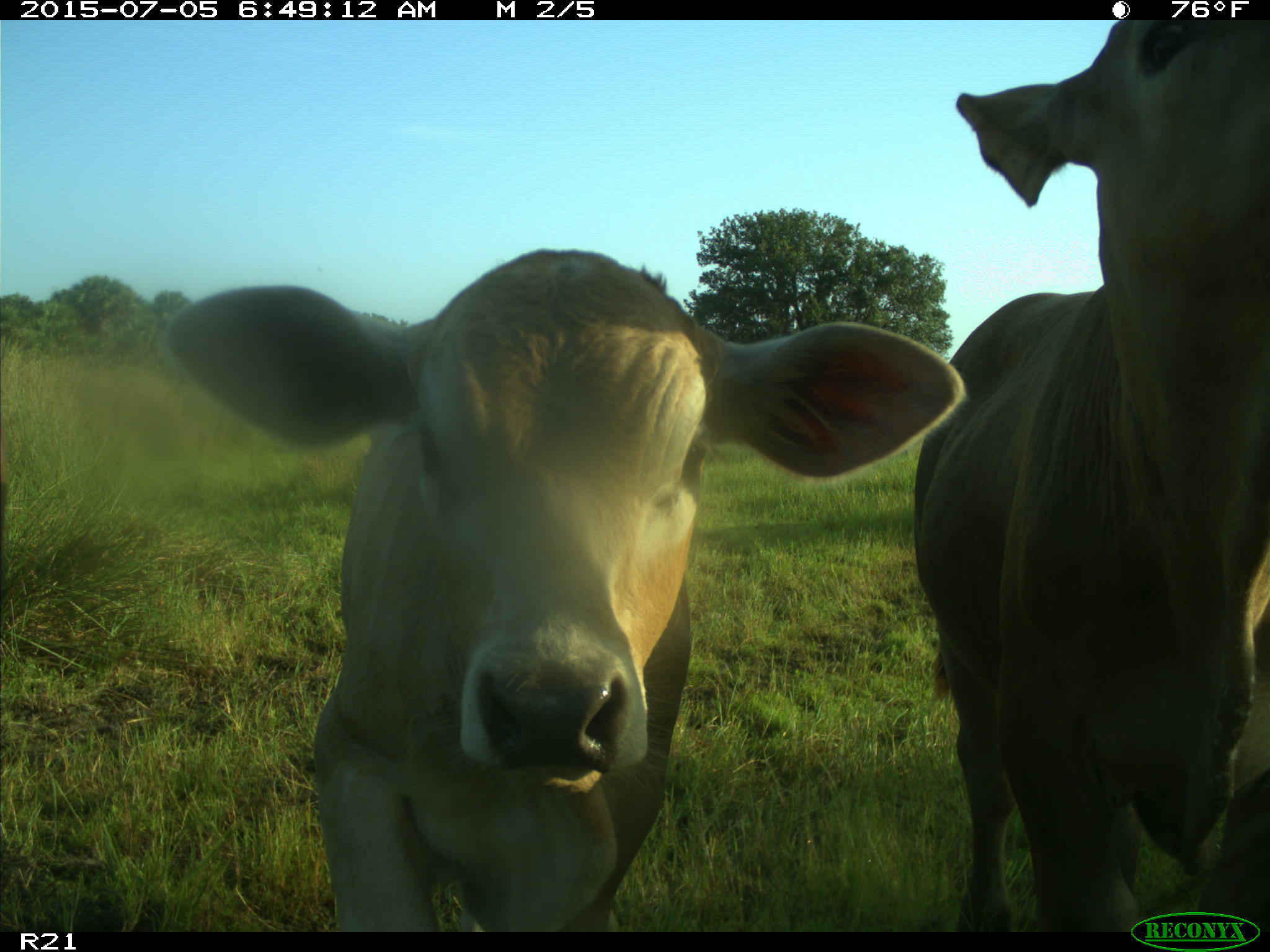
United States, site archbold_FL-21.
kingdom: Animalia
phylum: Chordata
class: Mammalia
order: Artiodactyla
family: Bovidae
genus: Bos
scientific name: Bos taurus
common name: domestic cow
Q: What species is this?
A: Bos taurus (domestic cow).